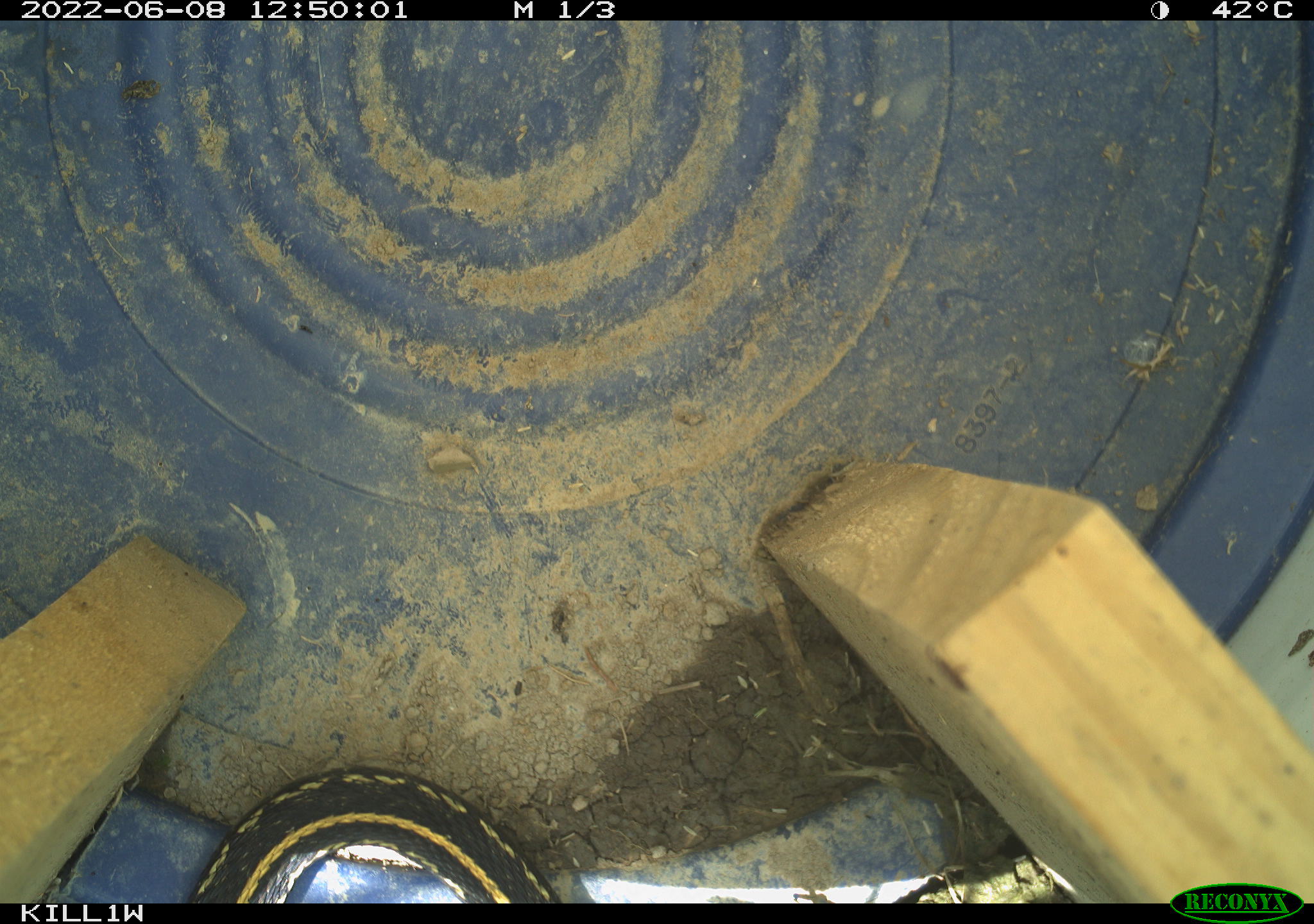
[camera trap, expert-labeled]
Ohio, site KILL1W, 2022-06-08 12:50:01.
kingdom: Animalia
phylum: Chordata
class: Reptilia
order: Squamata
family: Colubridae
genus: Thamnophis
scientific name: Thamnophis radix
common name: plains gartersnake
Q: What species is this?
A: Plains gartersnake (Thamnophis radix).